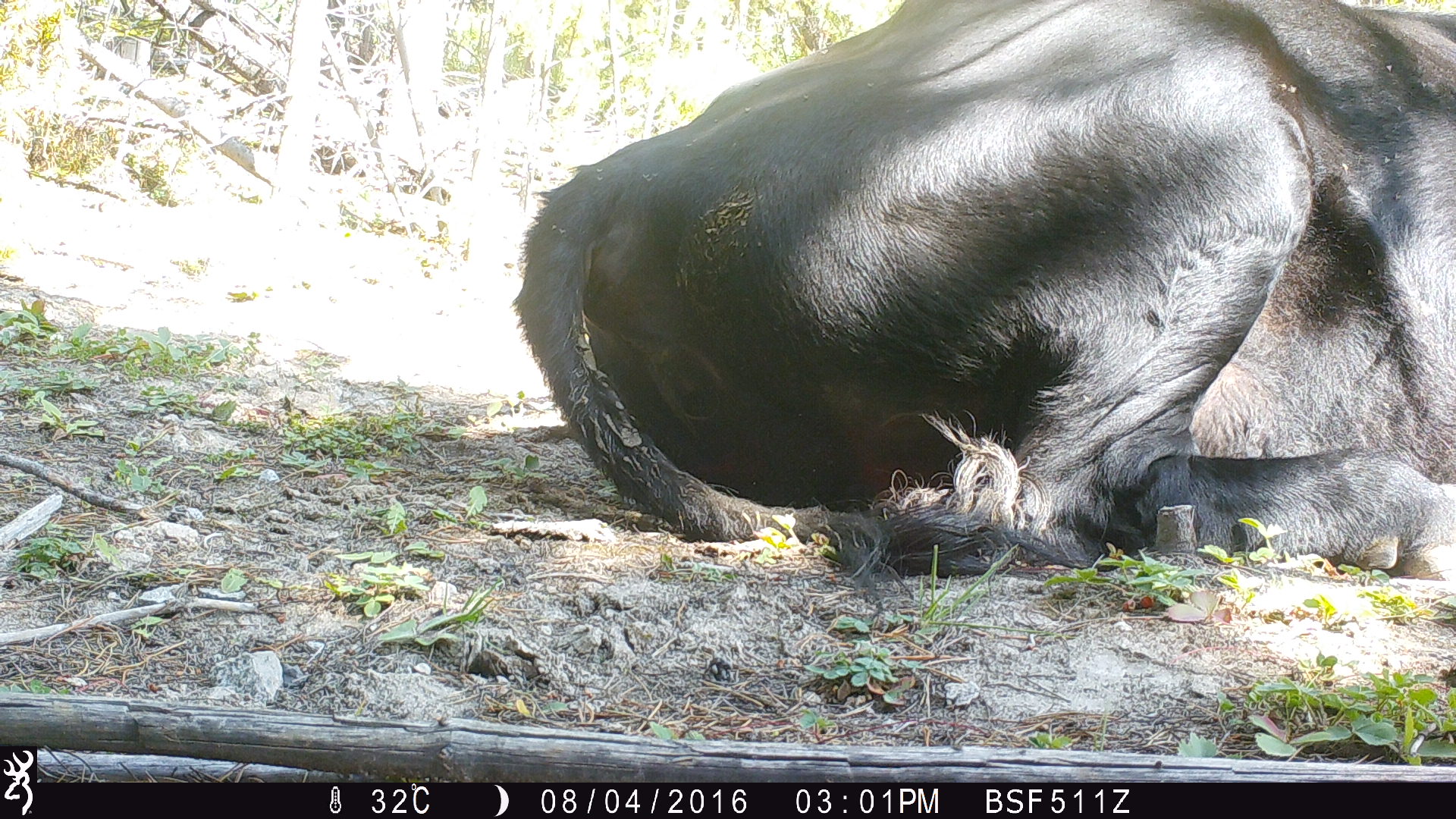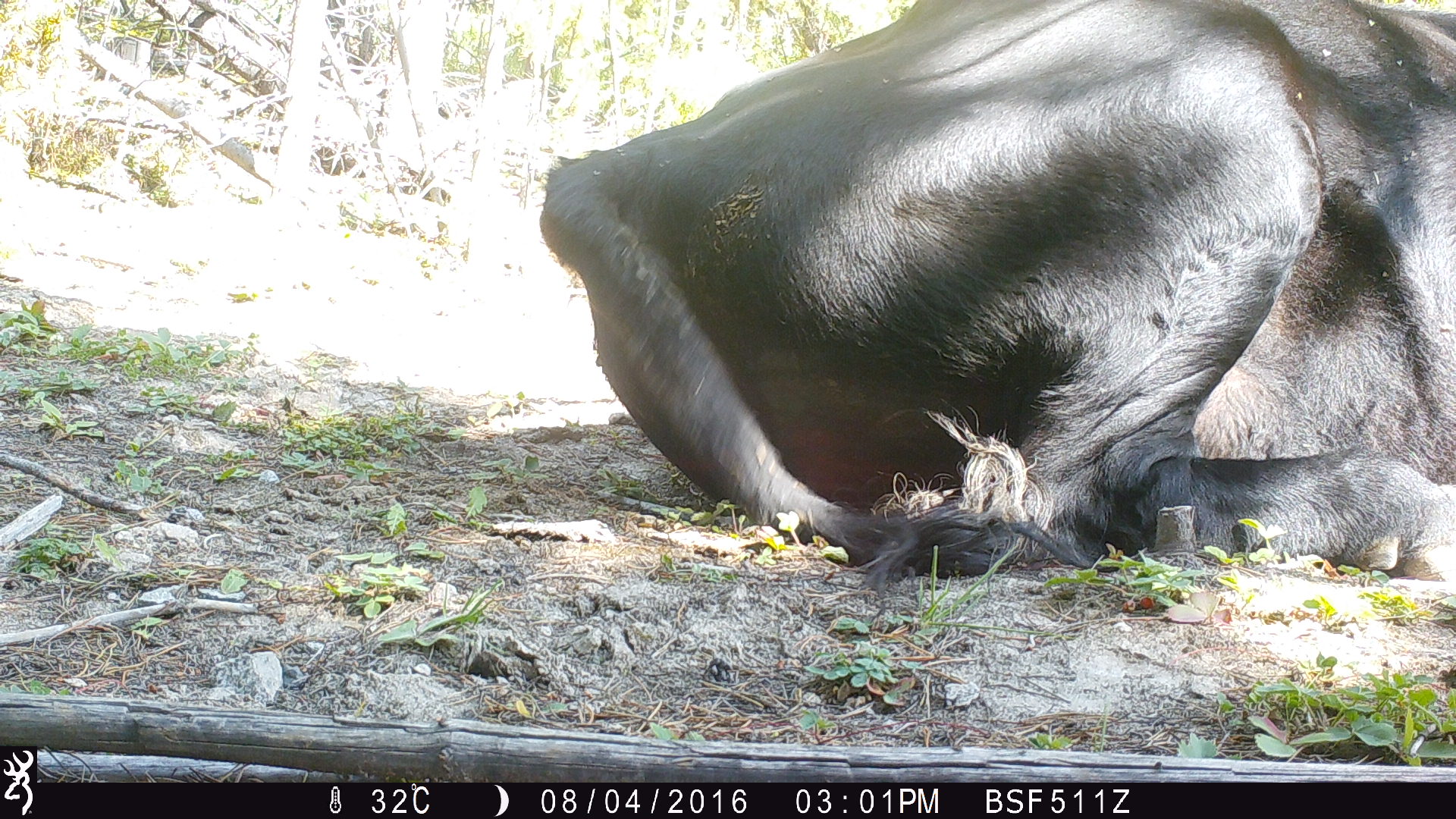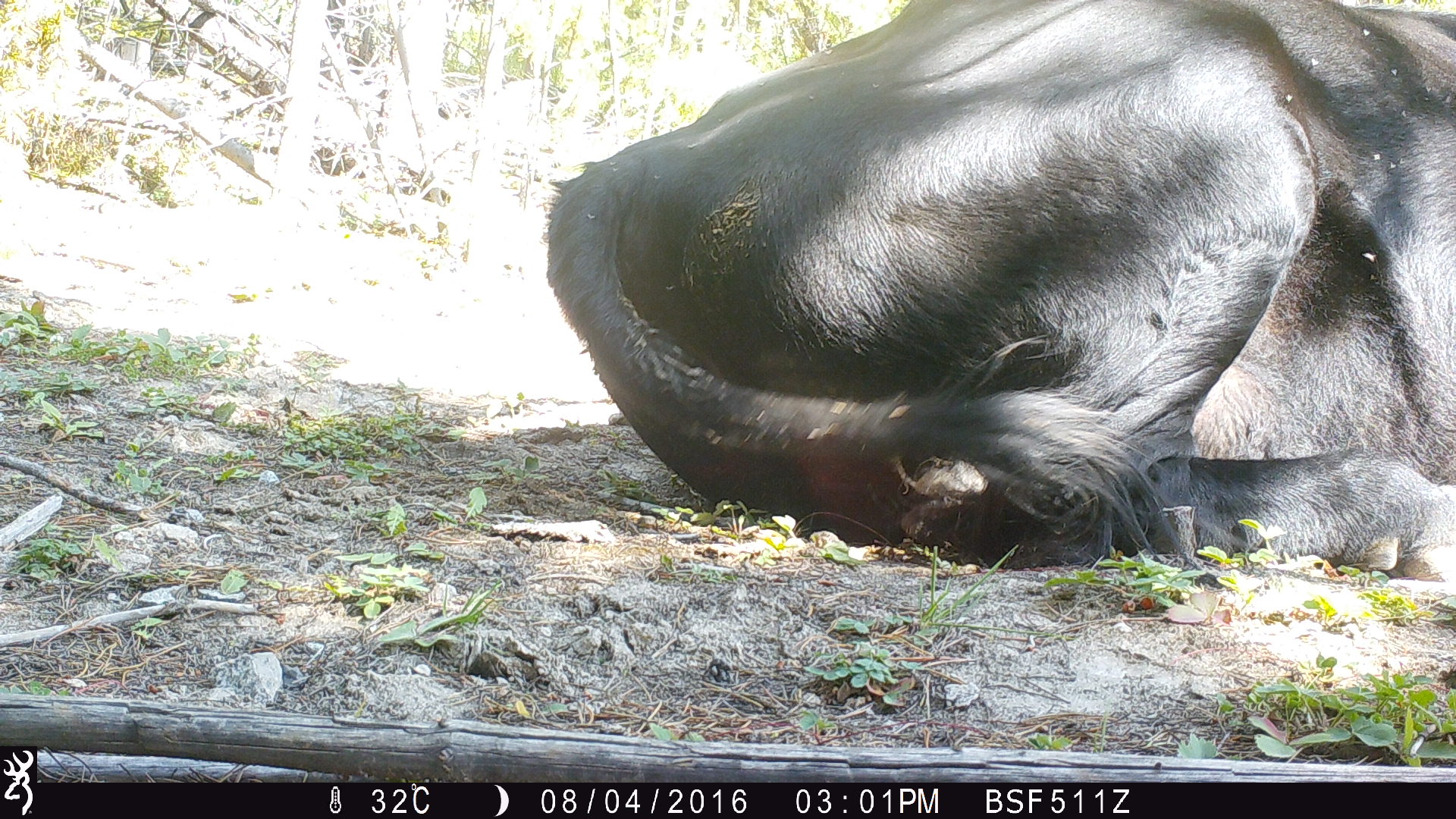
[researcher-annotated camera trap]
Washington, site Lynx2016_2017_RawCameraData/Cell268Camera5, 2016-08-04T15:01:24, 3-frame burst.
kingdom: Animalia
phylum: Chordata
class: Mammalia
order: Artiodactyla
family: Bovidae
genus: Bos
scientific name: Bos taurus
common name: domestic cattle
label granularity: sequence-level